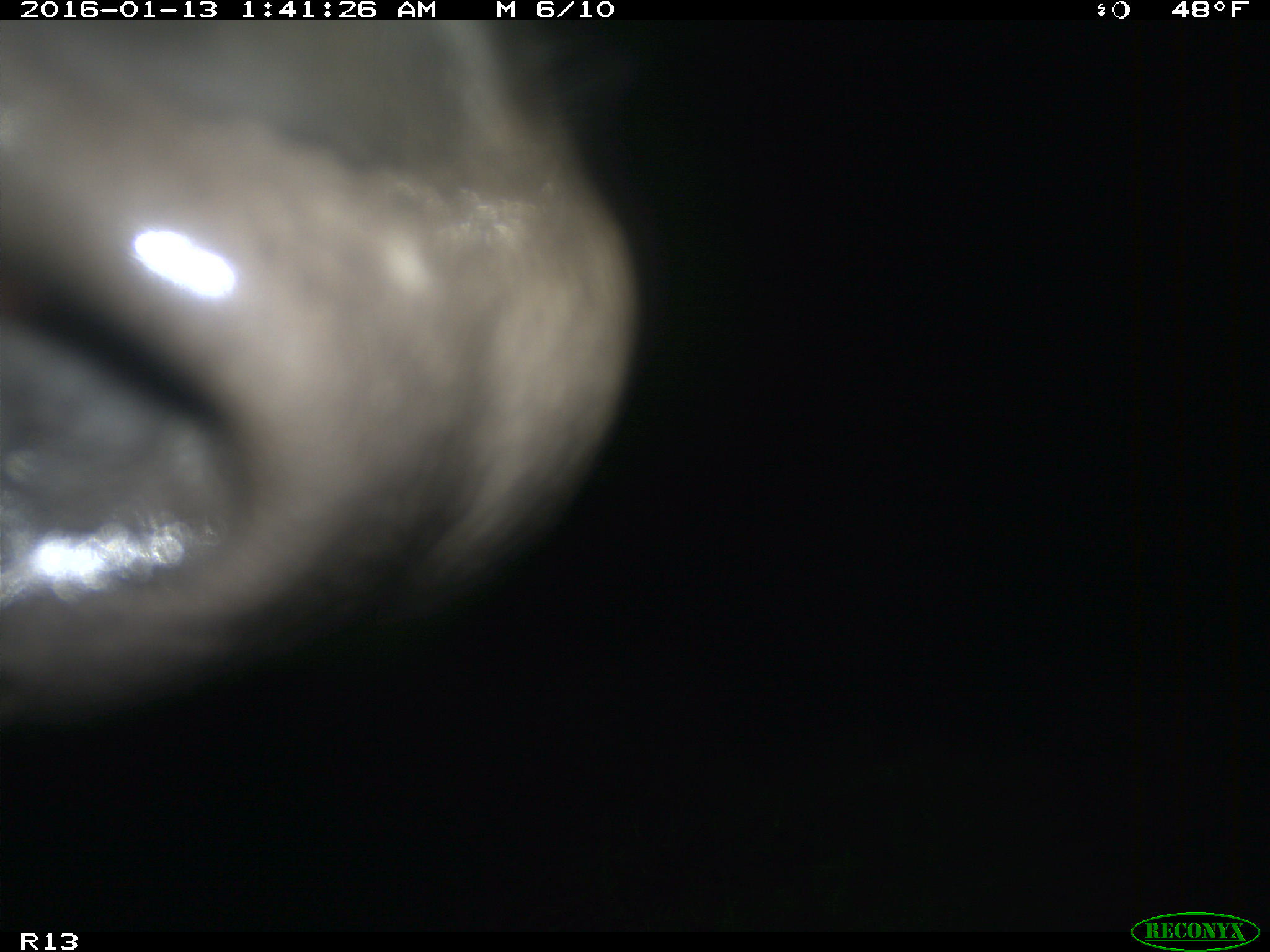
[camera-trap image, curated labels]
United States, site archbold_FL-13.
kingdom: Animalia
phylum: Chordata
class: Mammalia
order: Artiodactyla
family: Bovidae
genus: Bos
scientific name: Bos taurus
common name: domestic cow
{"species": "Bos taurus (domestic cow)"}